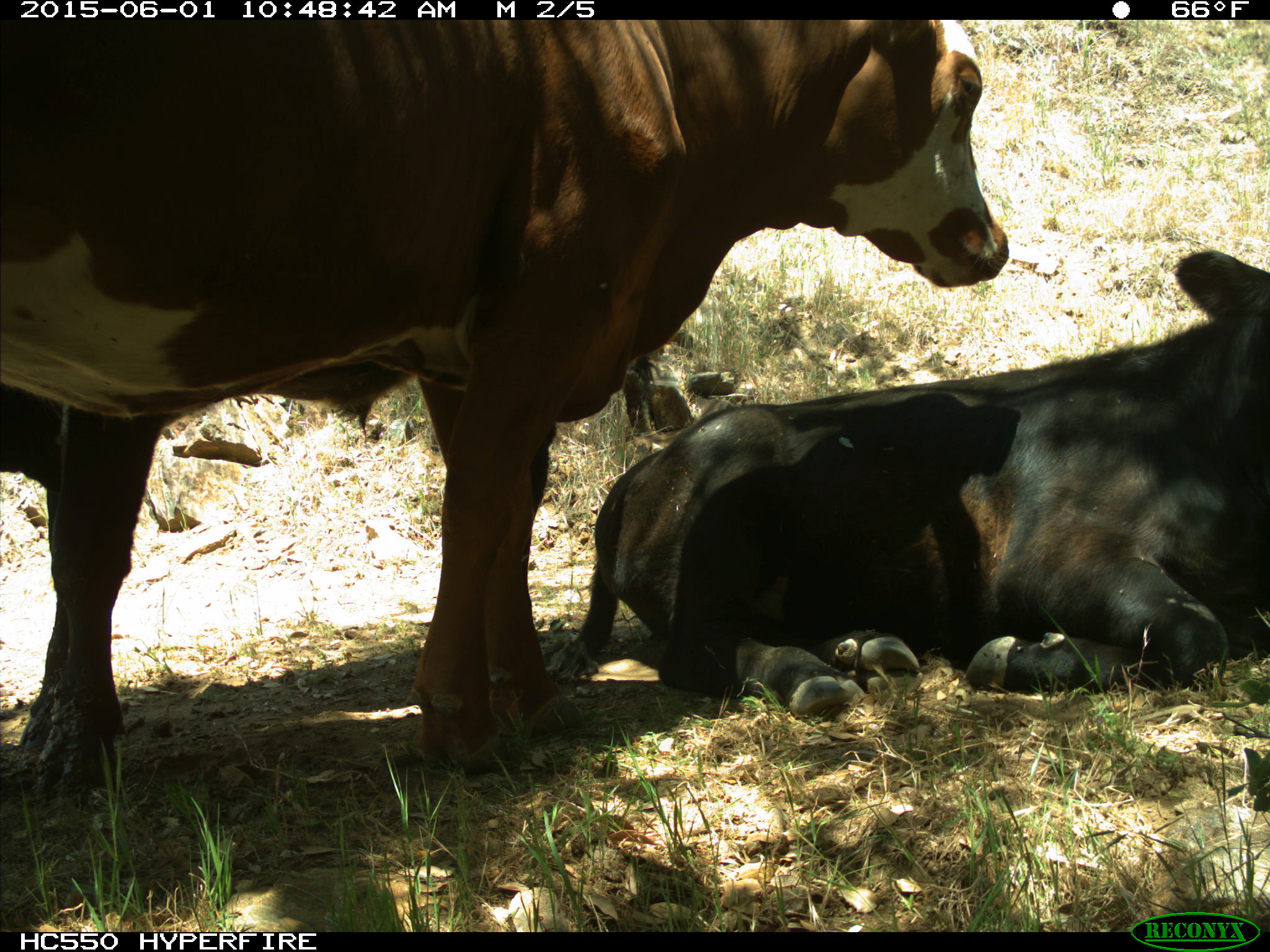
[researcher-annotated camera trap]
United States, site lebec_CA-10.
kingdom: Animalia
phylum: Chordata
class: Mammalia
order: Artiodactyla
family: Bovidae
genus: Bos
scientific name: Bos taurus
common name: domestic cow